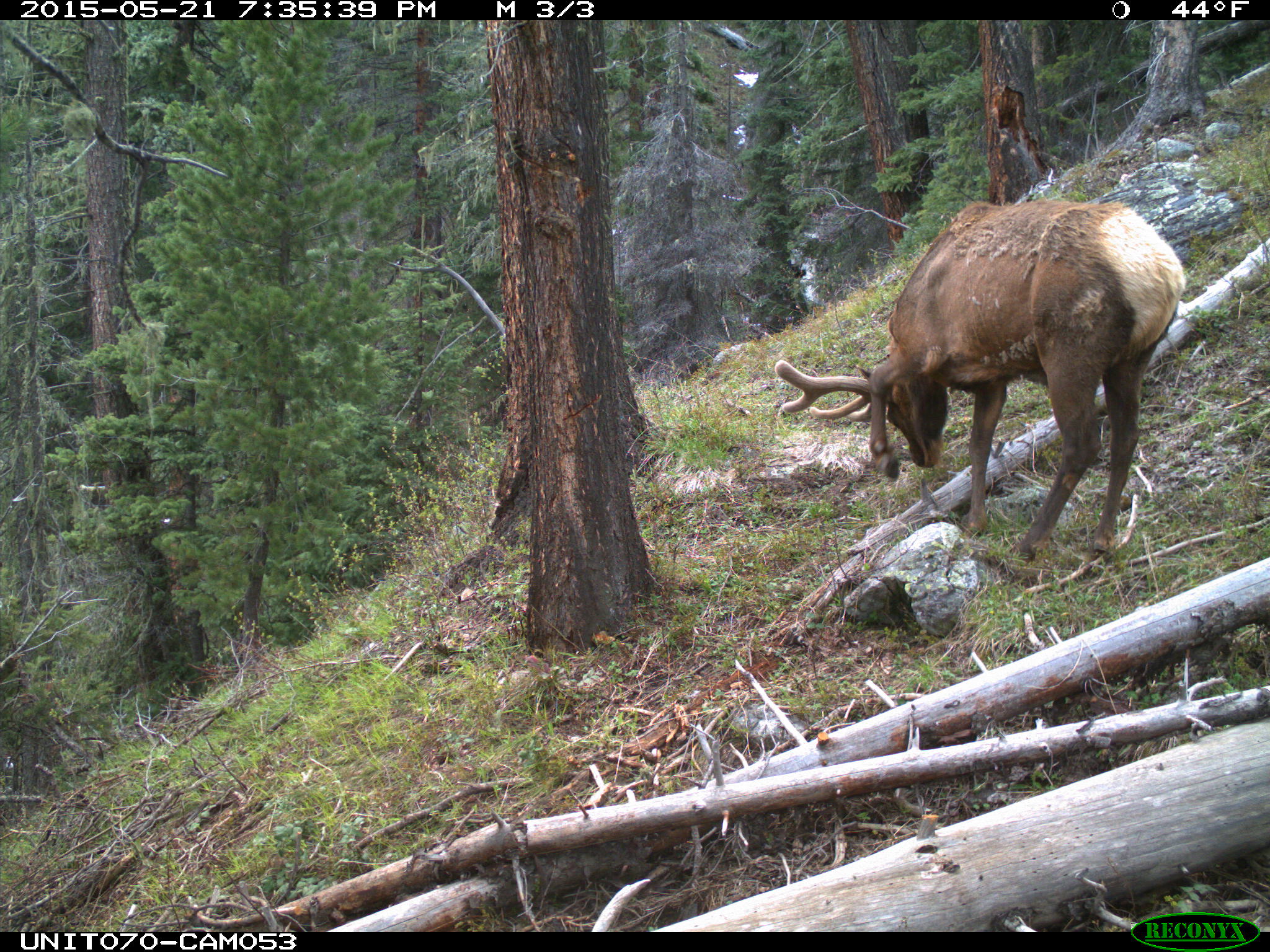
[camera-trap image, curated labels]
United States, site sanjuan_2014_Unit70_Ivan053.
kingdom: Animalia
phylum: Chordata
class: Mammalia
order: Artiodactyla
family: Cervidae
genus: Cervus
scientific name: Cervus elaphus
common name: red deer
Cervus elaphus (red deer).